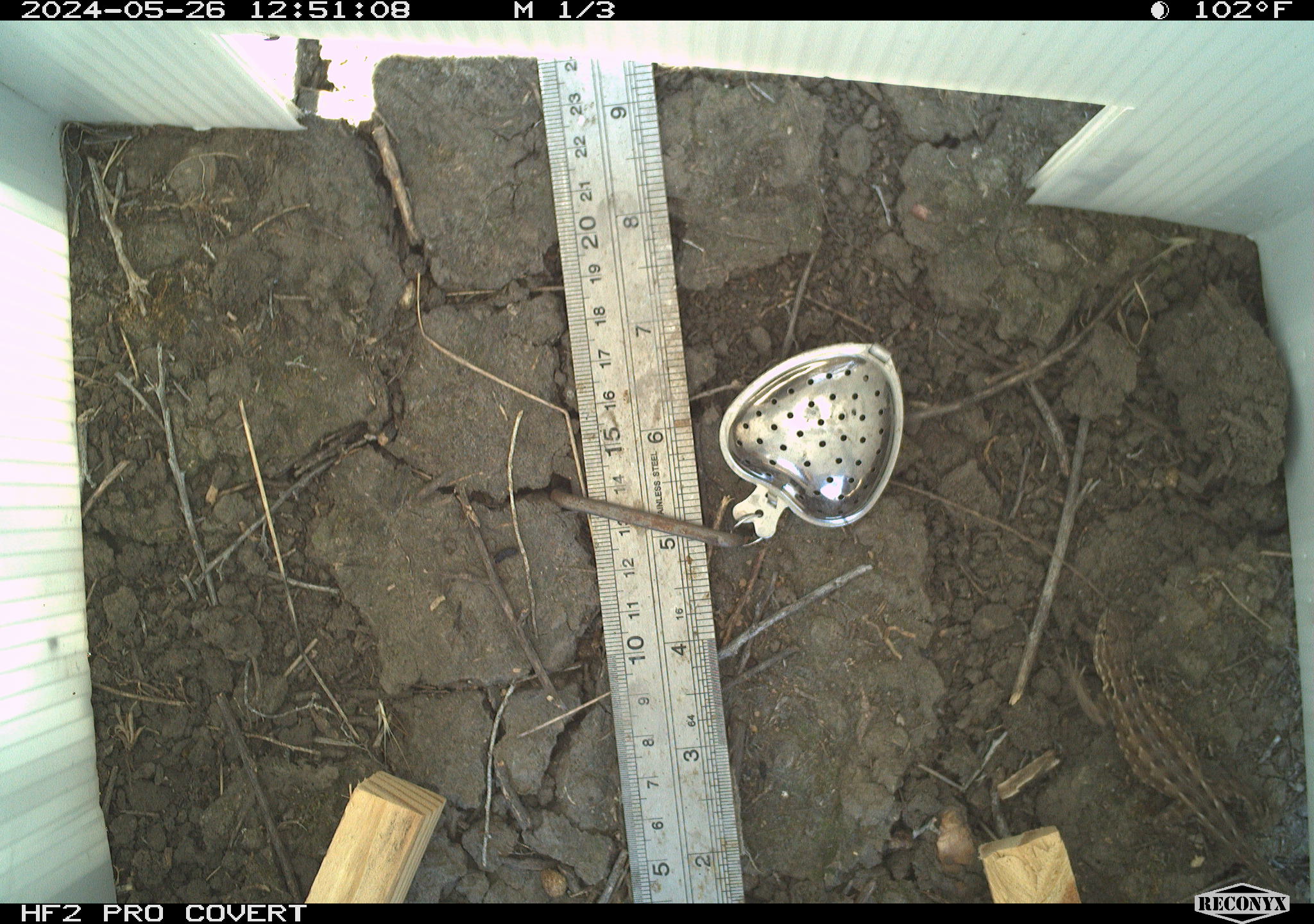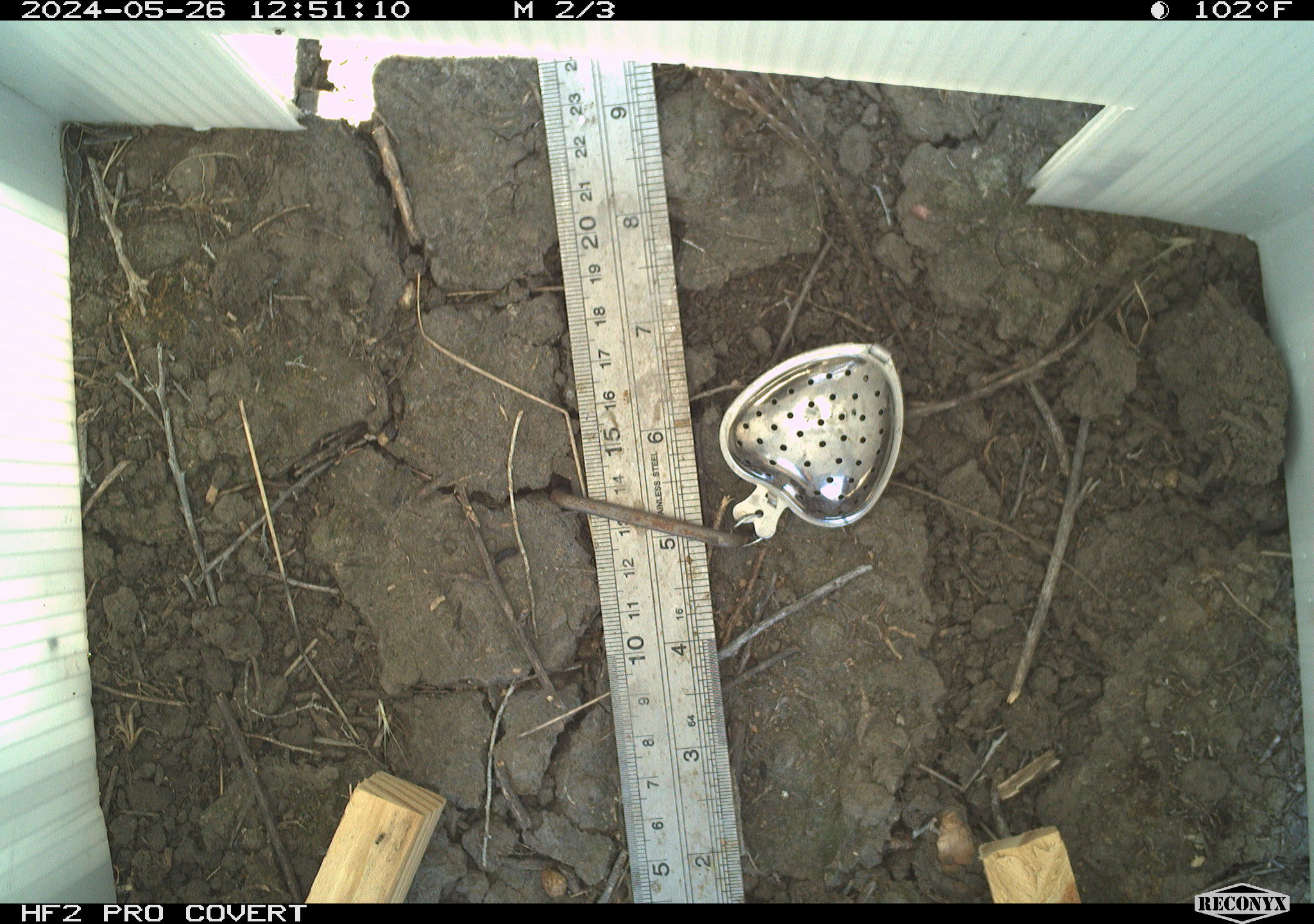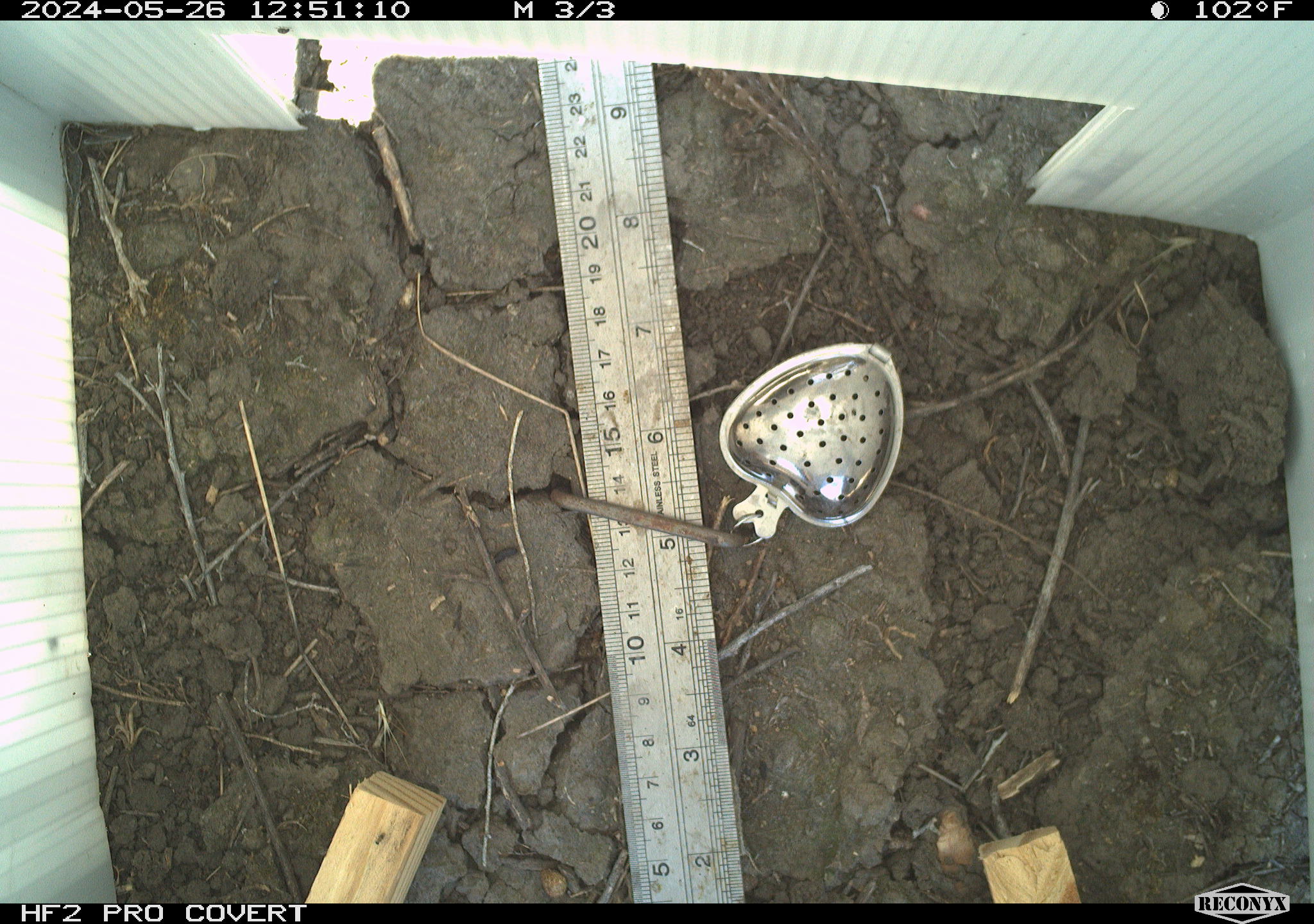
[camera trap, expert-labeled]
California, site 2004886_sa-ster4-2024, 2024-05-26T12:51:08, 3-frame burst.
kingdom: Animalia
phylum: Chordata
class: Reptilia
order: Squamata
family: Phrynosomatidae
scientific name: Phrynosomatidae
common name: phrynosomatid lizards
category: phrynosomatidae family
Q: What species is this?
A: Phrynosomatidae family (phrynosomatid lizards) (Phrynosomatidae).